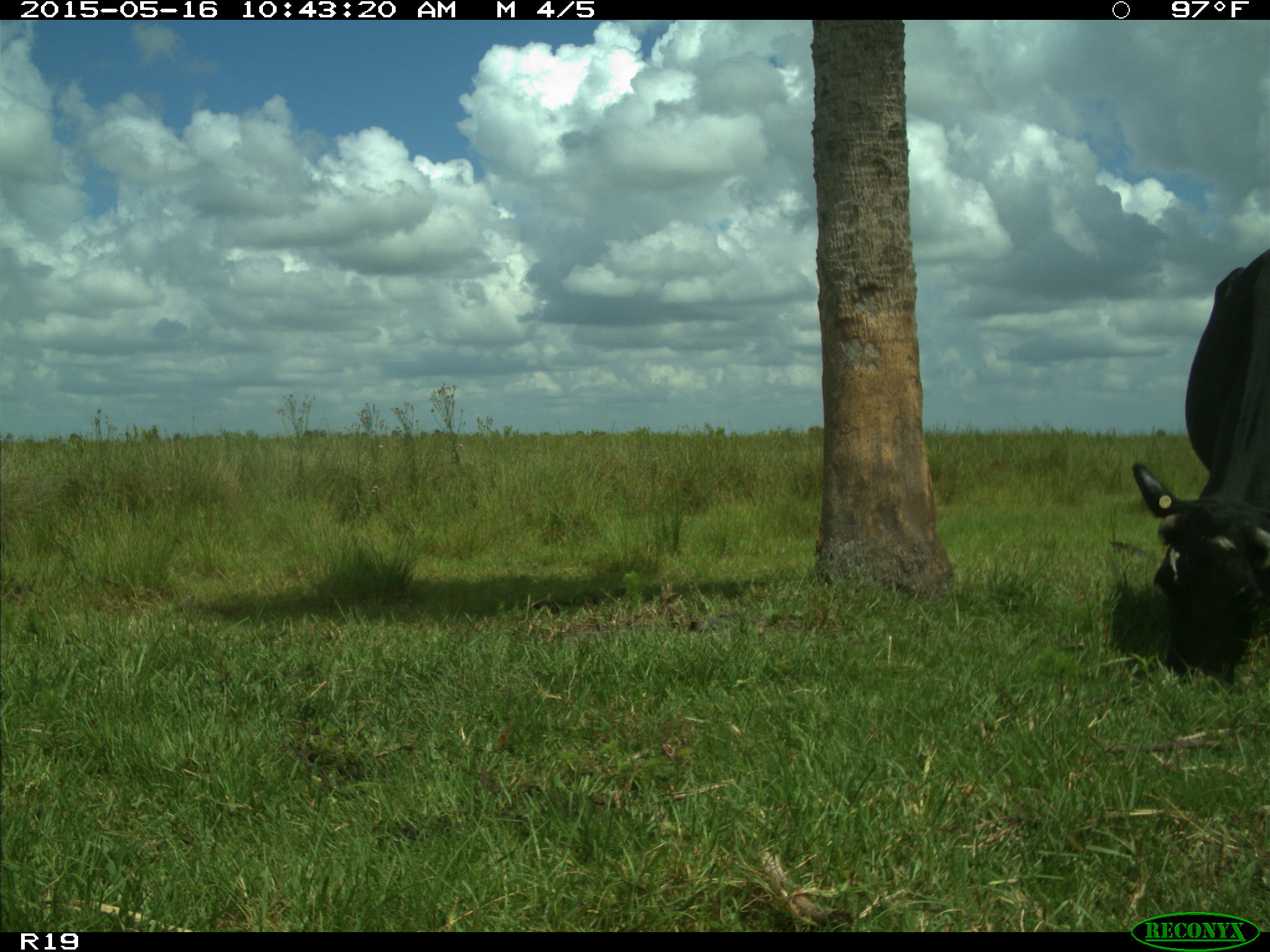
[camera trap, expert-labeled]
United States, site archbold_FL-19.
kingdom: Animalia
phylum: Chordata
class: Mammalia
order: Artiodactyla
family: Bovidae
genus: Bos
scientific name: Bos taurus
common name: domestic cow